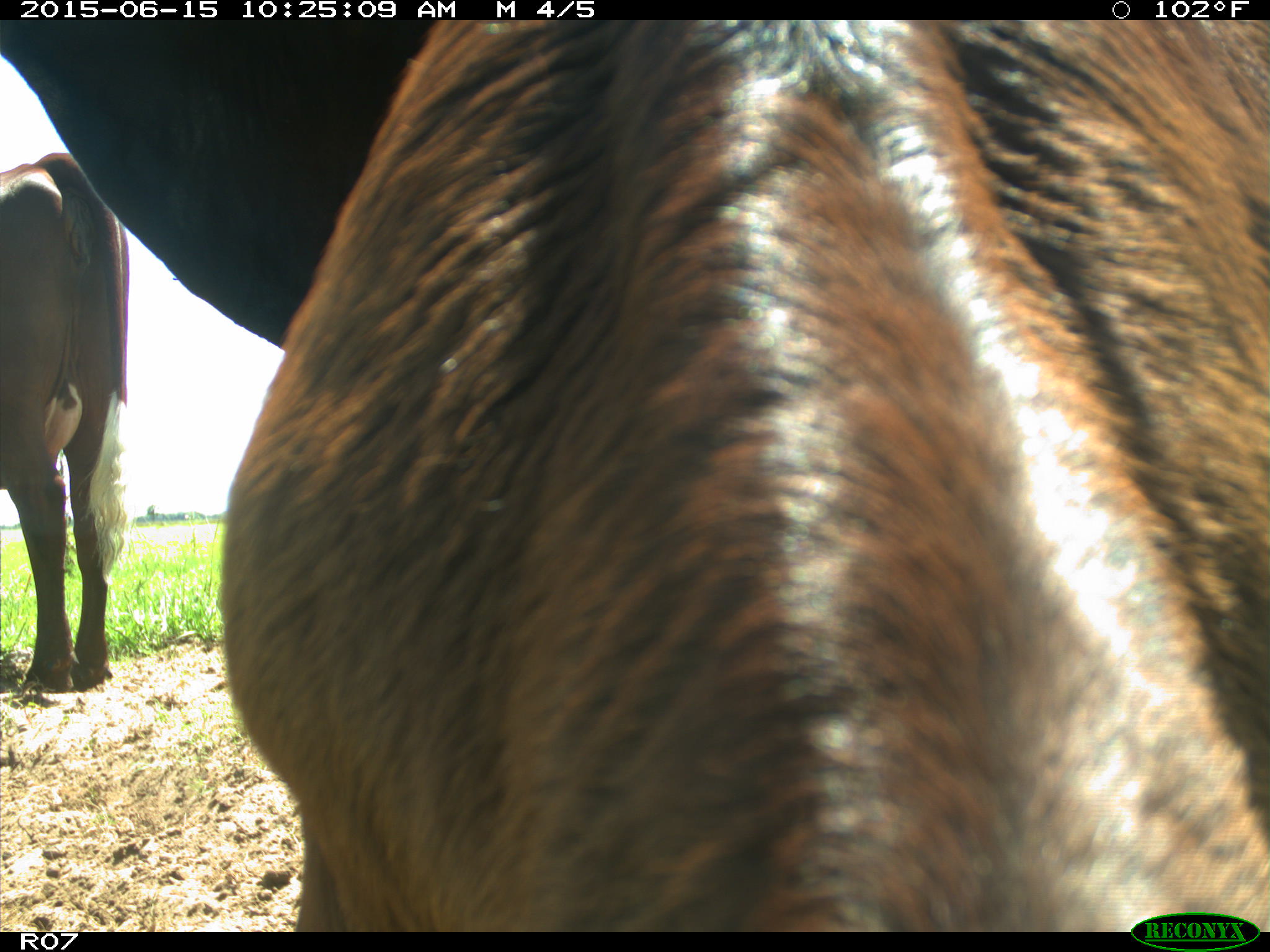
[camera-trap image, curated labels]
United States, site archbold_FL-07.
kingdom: Animalia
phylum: Chordata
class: Mammalia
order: Artiodactyla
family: Bovidae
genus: Bos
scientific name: Bos taurus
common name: domestic cow